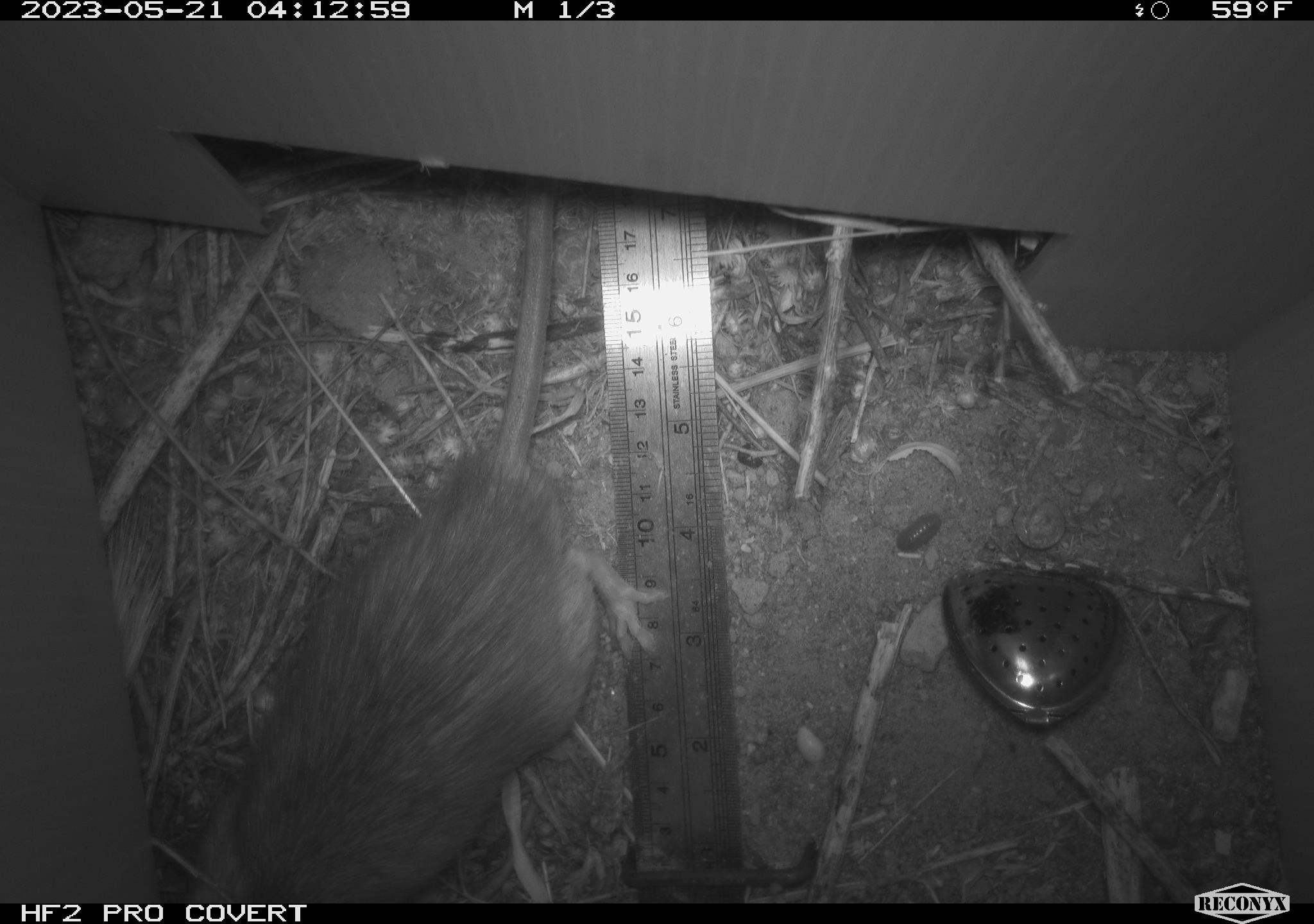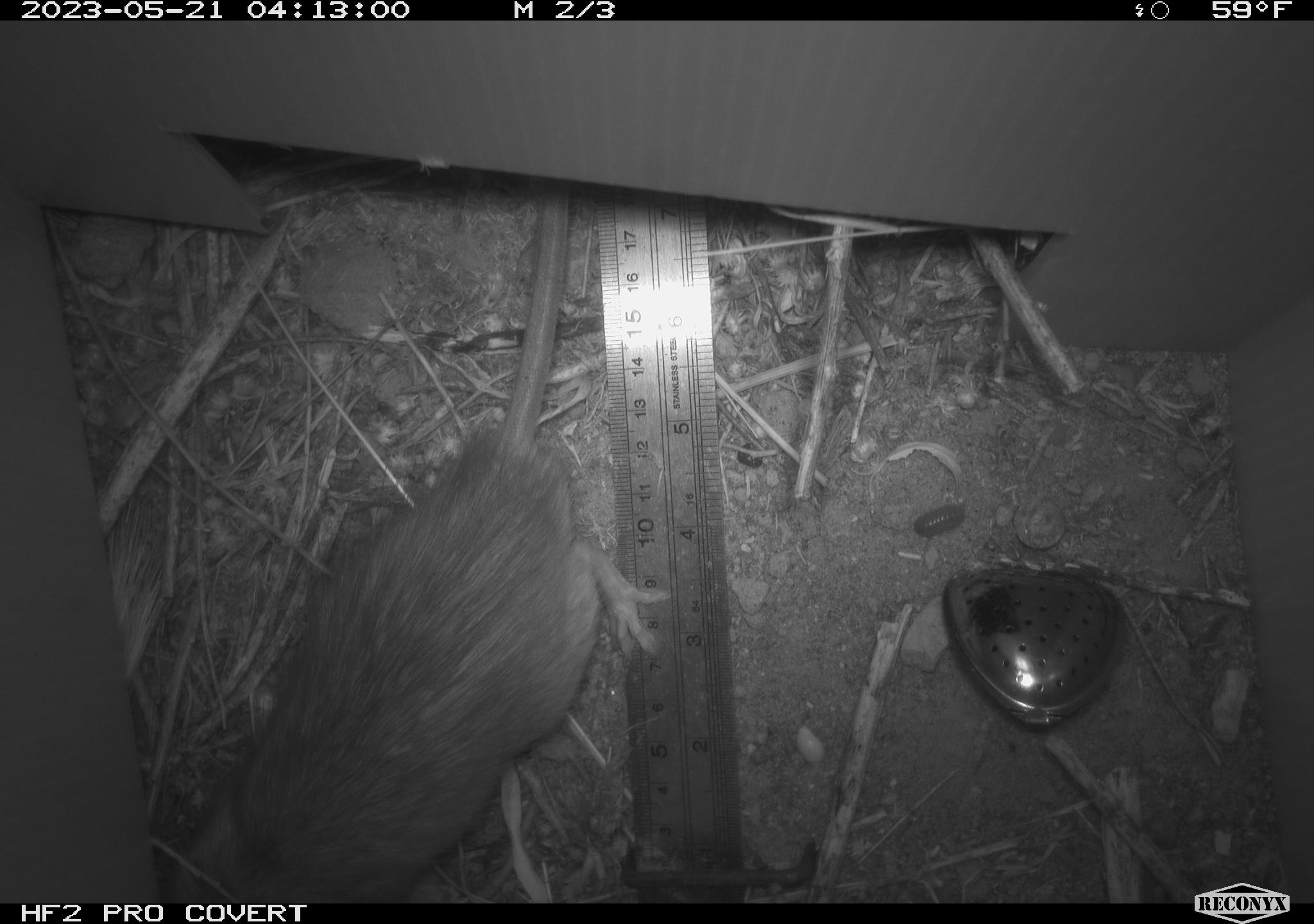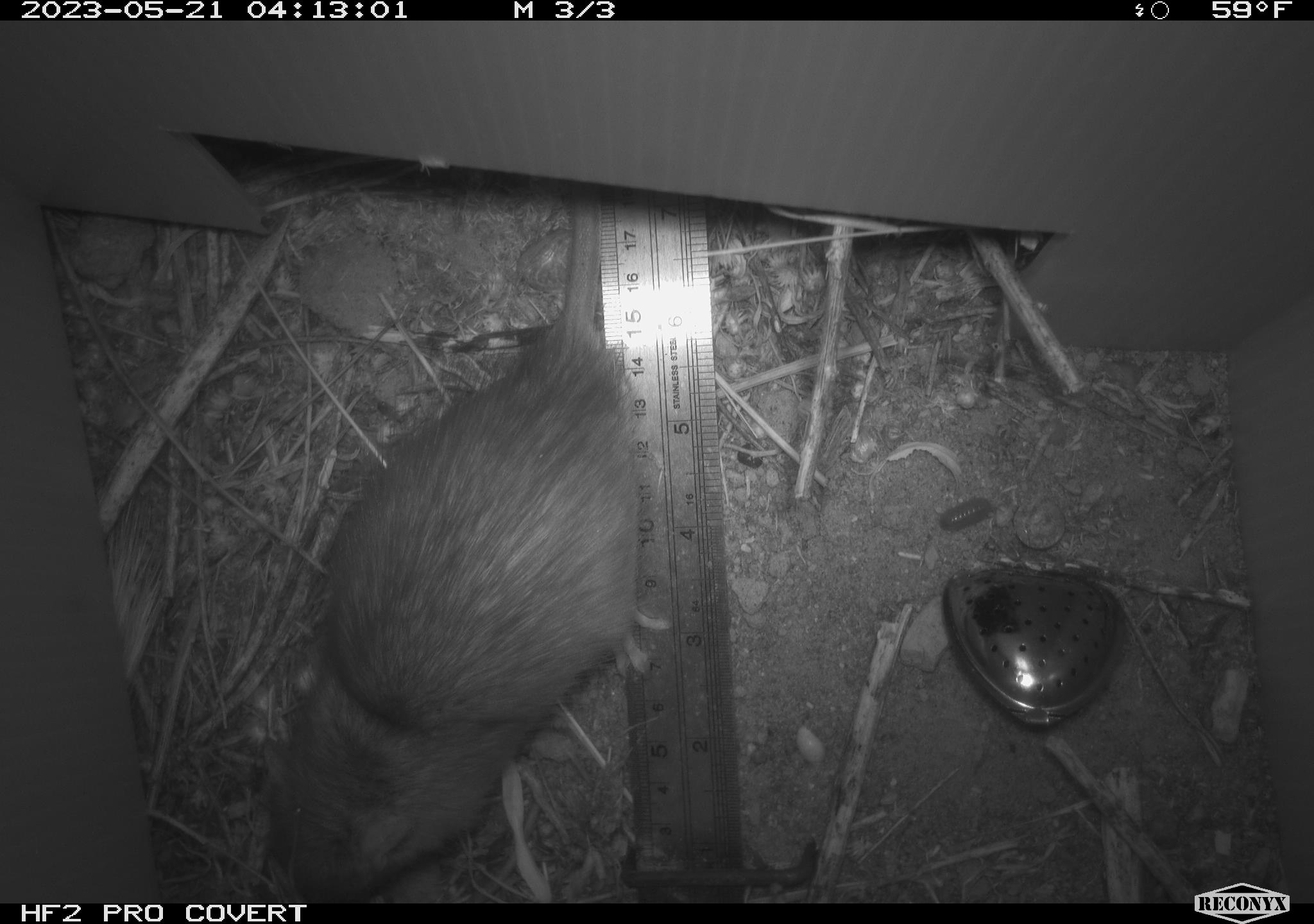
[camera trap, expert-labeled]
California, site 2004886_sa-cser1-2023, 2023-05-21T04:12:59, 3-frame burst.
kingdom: Animalia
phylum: Chordata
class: Mammalia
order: Rodentia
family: Muridae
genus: Rattus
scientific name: Rattus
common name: rat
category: rattus species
Rattus species (rat) (Rattus).